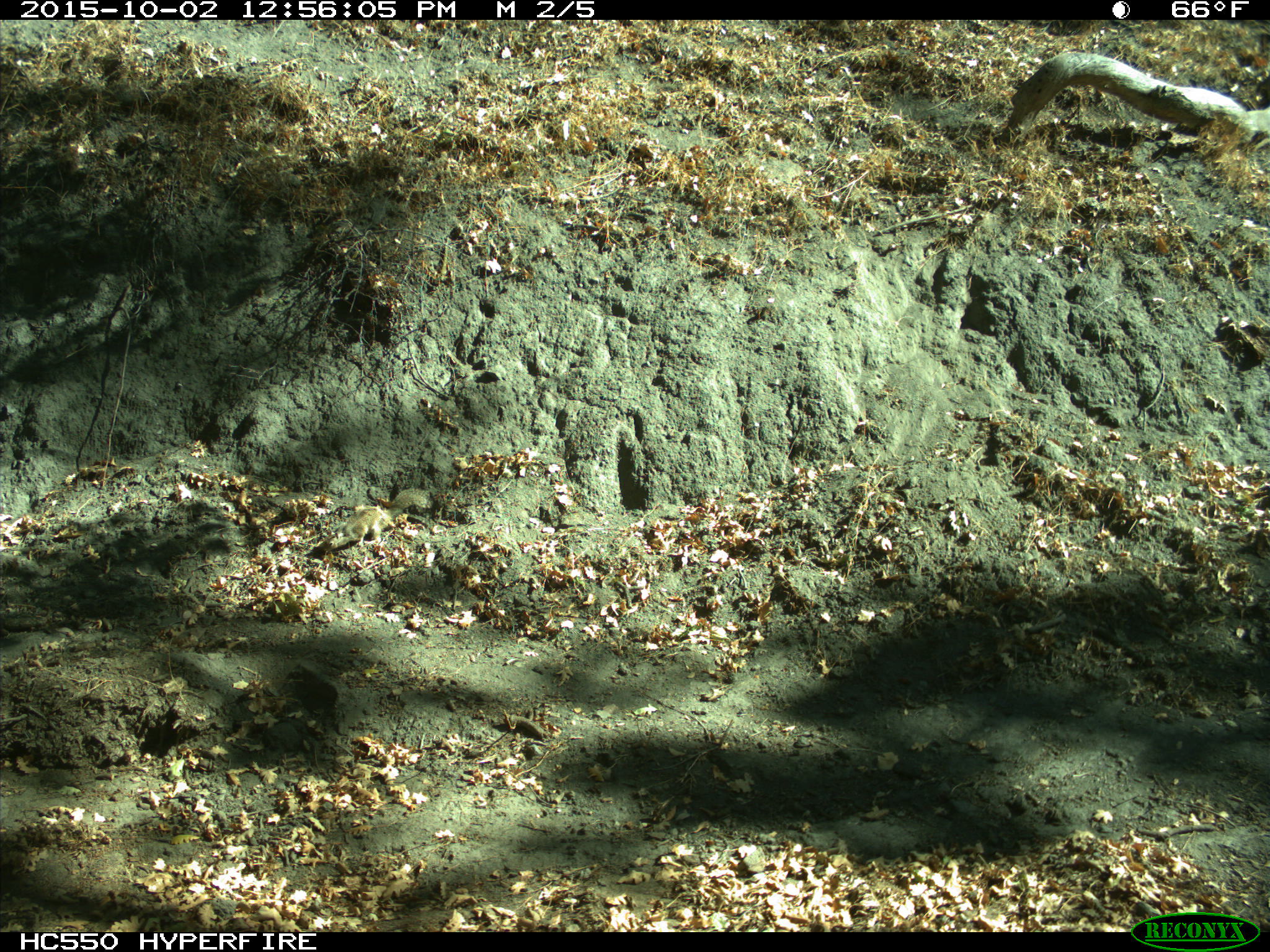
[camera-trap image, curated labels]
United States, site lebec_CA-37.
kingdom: Animalia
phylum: Chordata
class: Mammalia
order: Rodentia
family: Sciuridae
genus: Otospermophilus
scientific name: Otospermophilus beecheyi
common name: california ground squirrel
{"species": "Otospermophilus beecheyi (california ground squirrel)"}